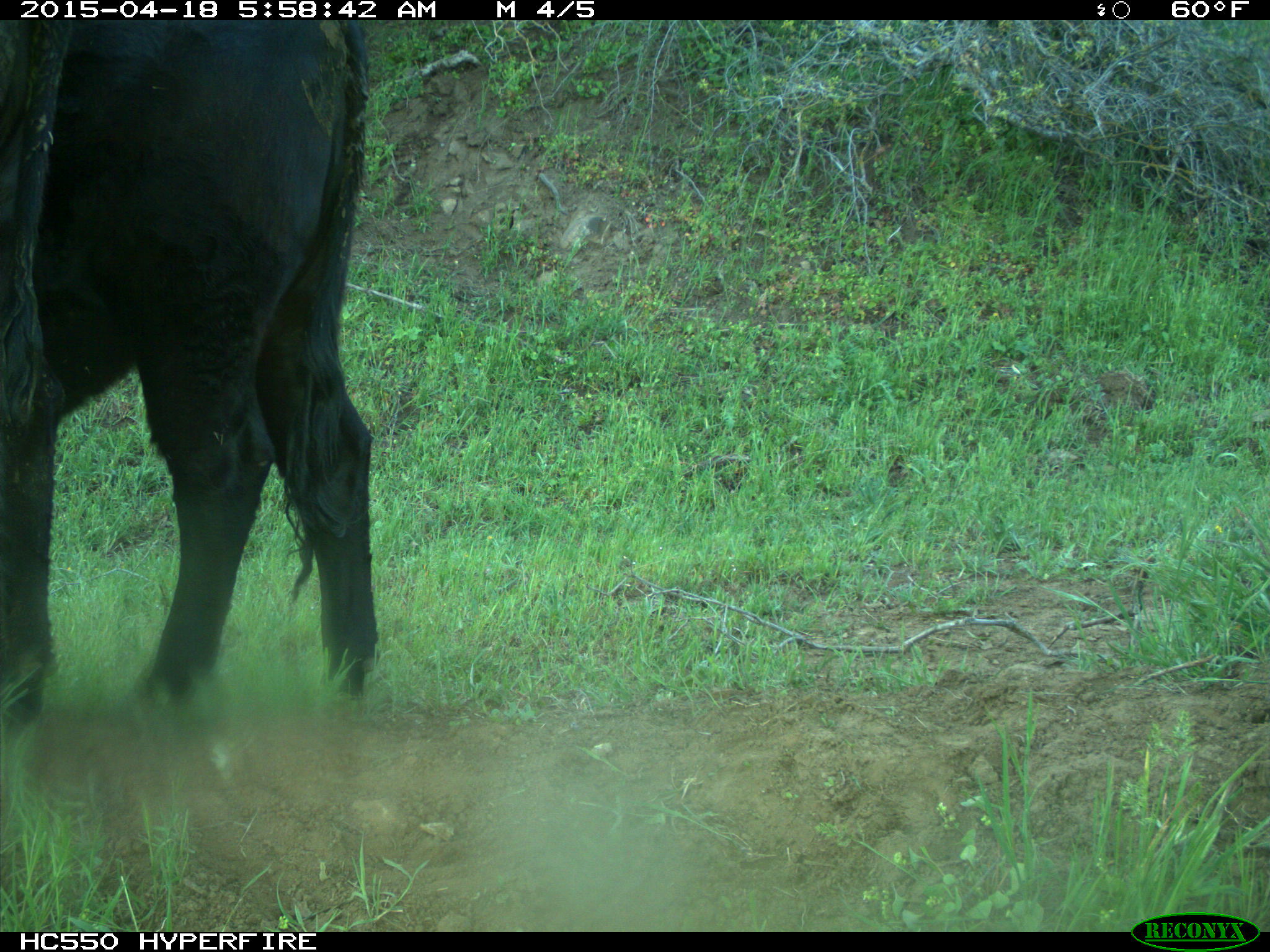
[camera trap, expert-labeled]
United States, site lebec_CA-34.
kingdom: Animalia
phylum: Chordata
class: Mammalia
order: Artiodactyla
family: Bovidae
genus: Bos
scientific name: Bos taurus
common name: domestic cow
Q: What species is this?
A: Bos taurus (domestic cow).